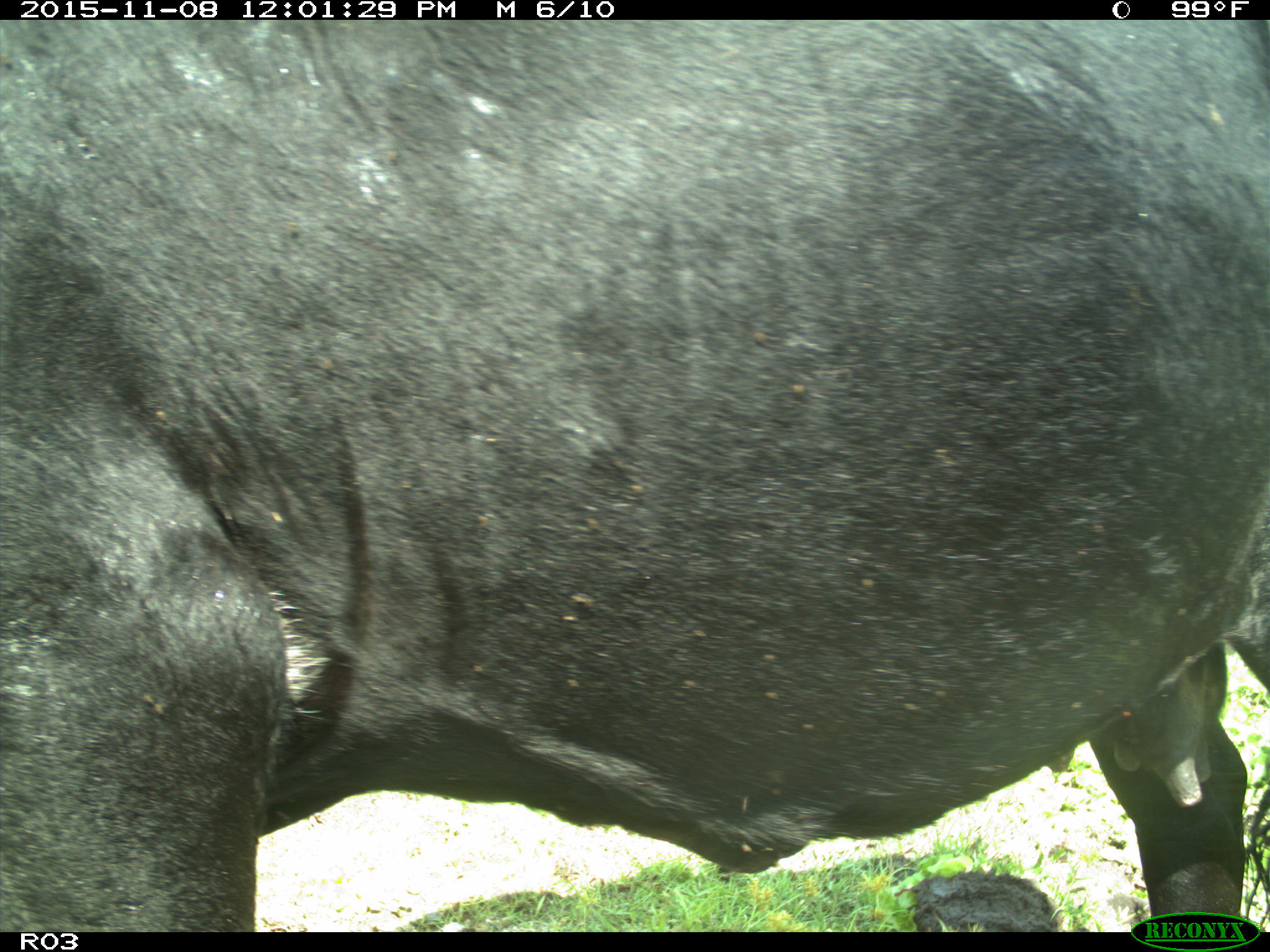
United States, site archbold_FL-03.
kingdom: Animalia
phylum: Chordata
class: Mammalia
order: Artiodactyla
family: Bovidae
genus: Bos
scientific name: Bos taurus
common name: domestic cow